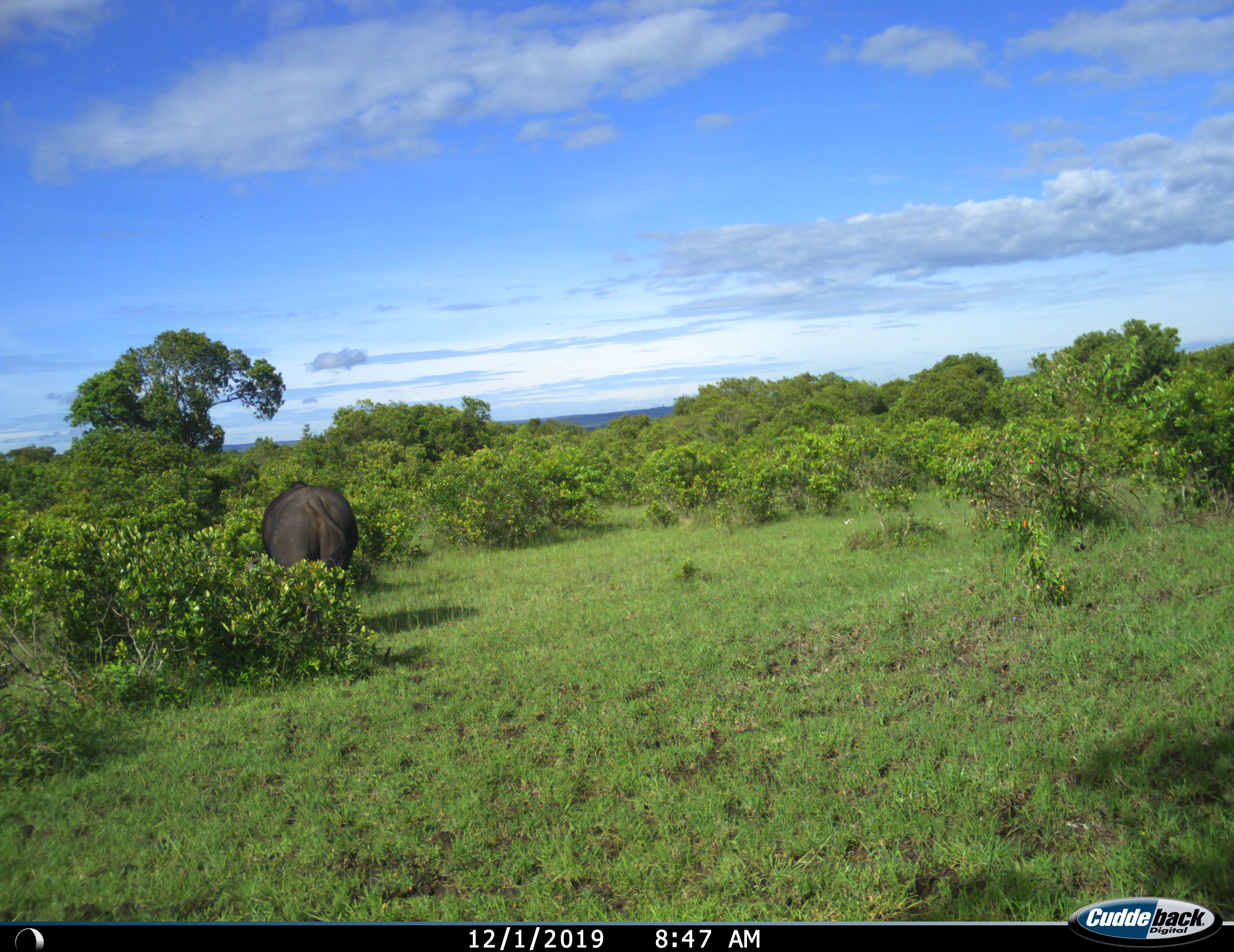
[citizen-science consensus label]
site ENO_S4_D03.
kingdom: Animalia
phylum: Chordata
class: Mammalia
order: Artiodactyla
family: Bovidae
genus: Syncerus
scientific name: Syncerus caffer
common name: african buffalo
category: buffalo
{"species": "buffalo (african buffalo) (Syncerus caffer)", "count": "1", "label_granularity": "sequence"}